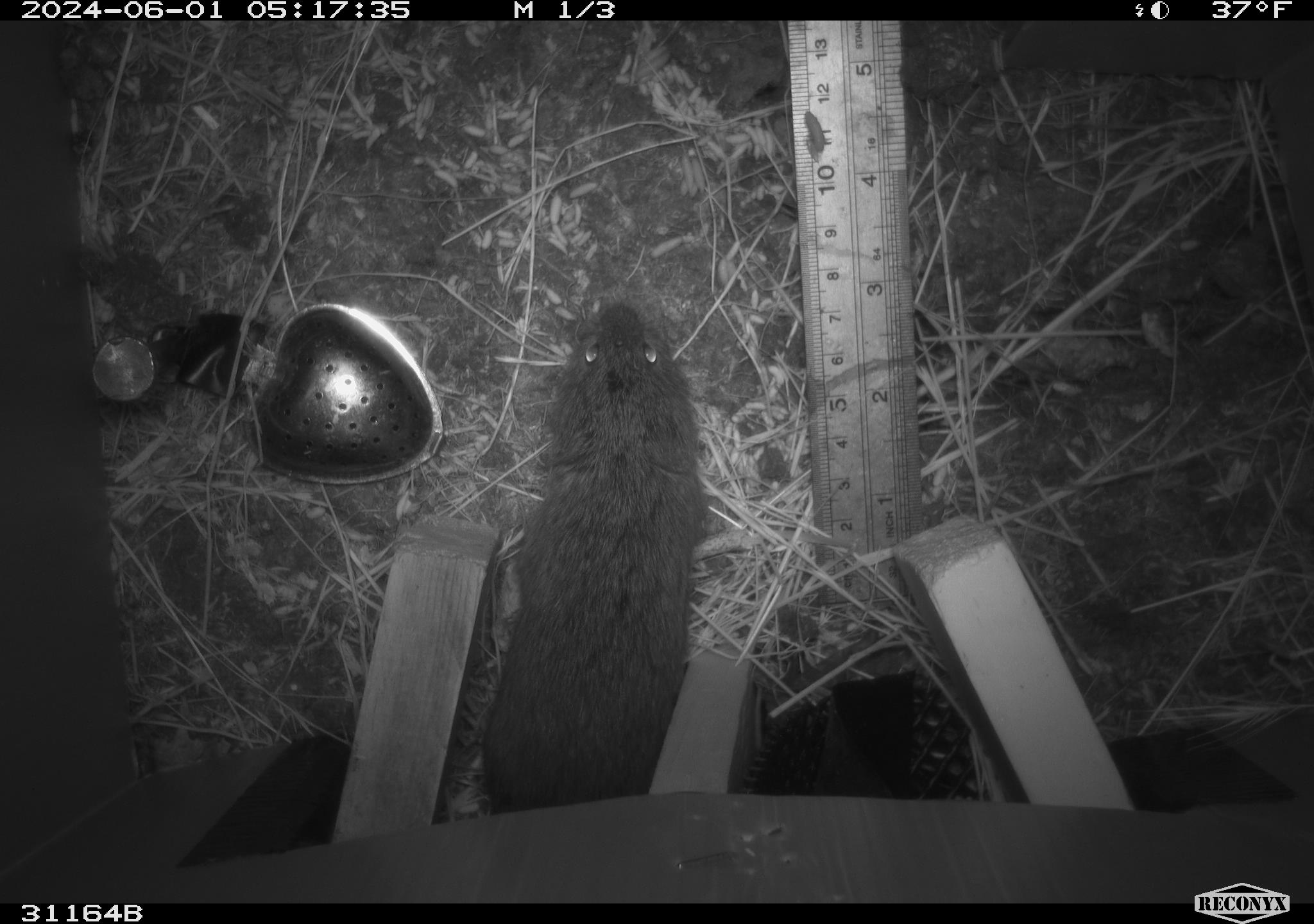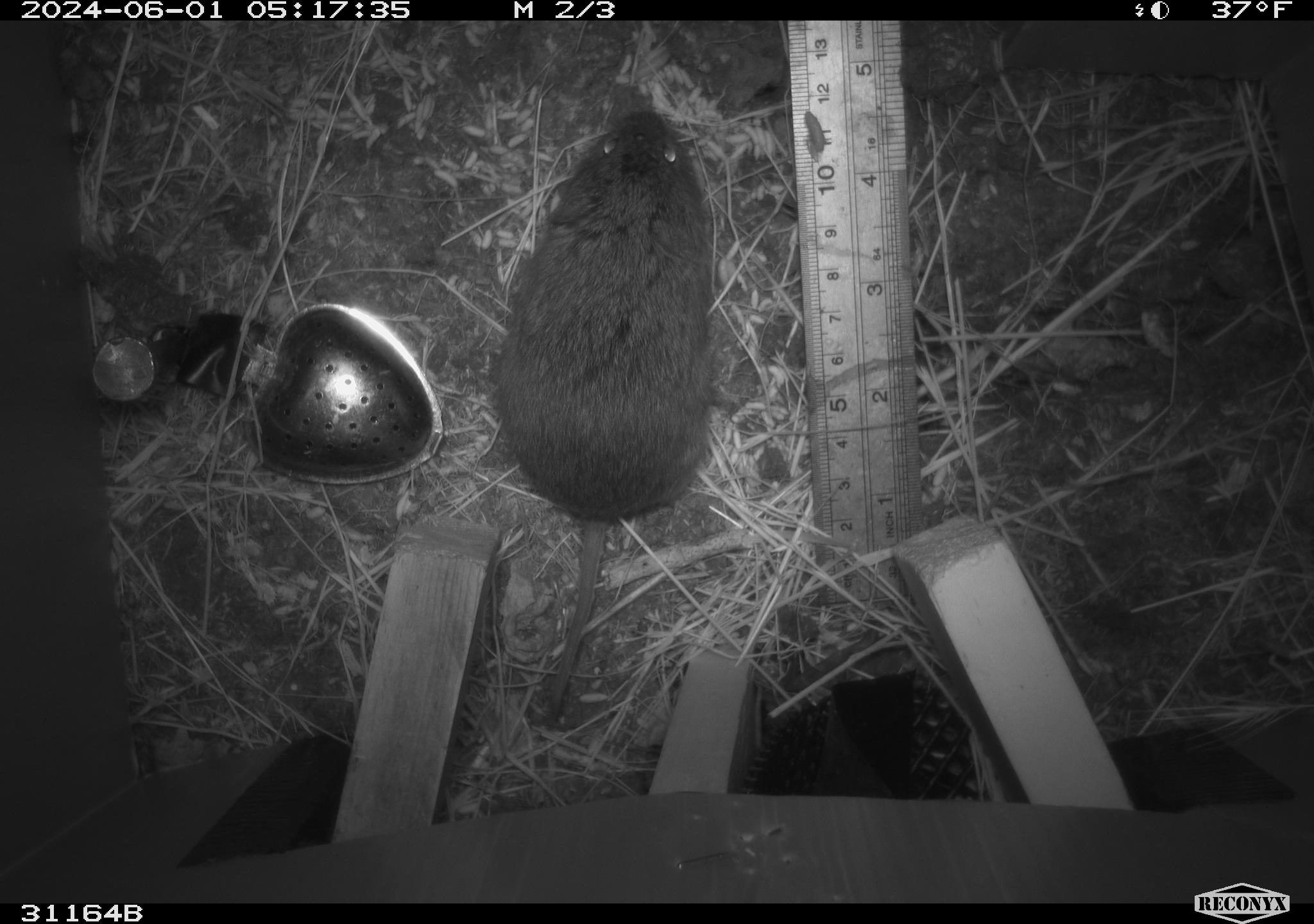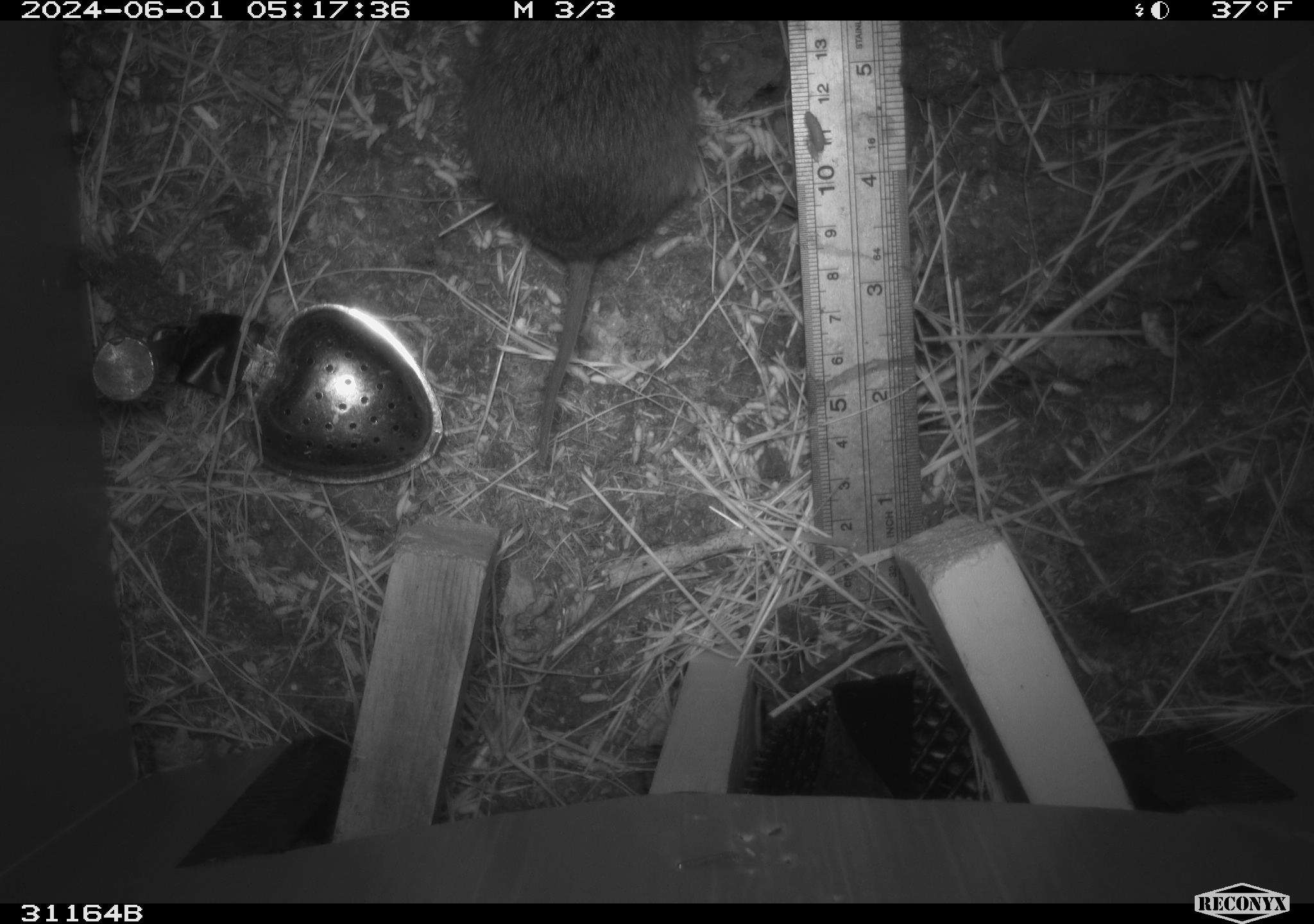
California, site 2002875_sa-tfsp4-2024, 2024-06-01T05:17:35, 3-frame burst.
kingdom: Animalia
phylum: Chordata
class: Mammalia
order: Rodentia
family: Cricetidae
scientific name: Arvicolinae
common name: voles, lemmings, and muskrats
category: arvicolinae subfamily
Arvicolinae subfamily (voles, lemmings, and muskrats) (Arvicolinae).